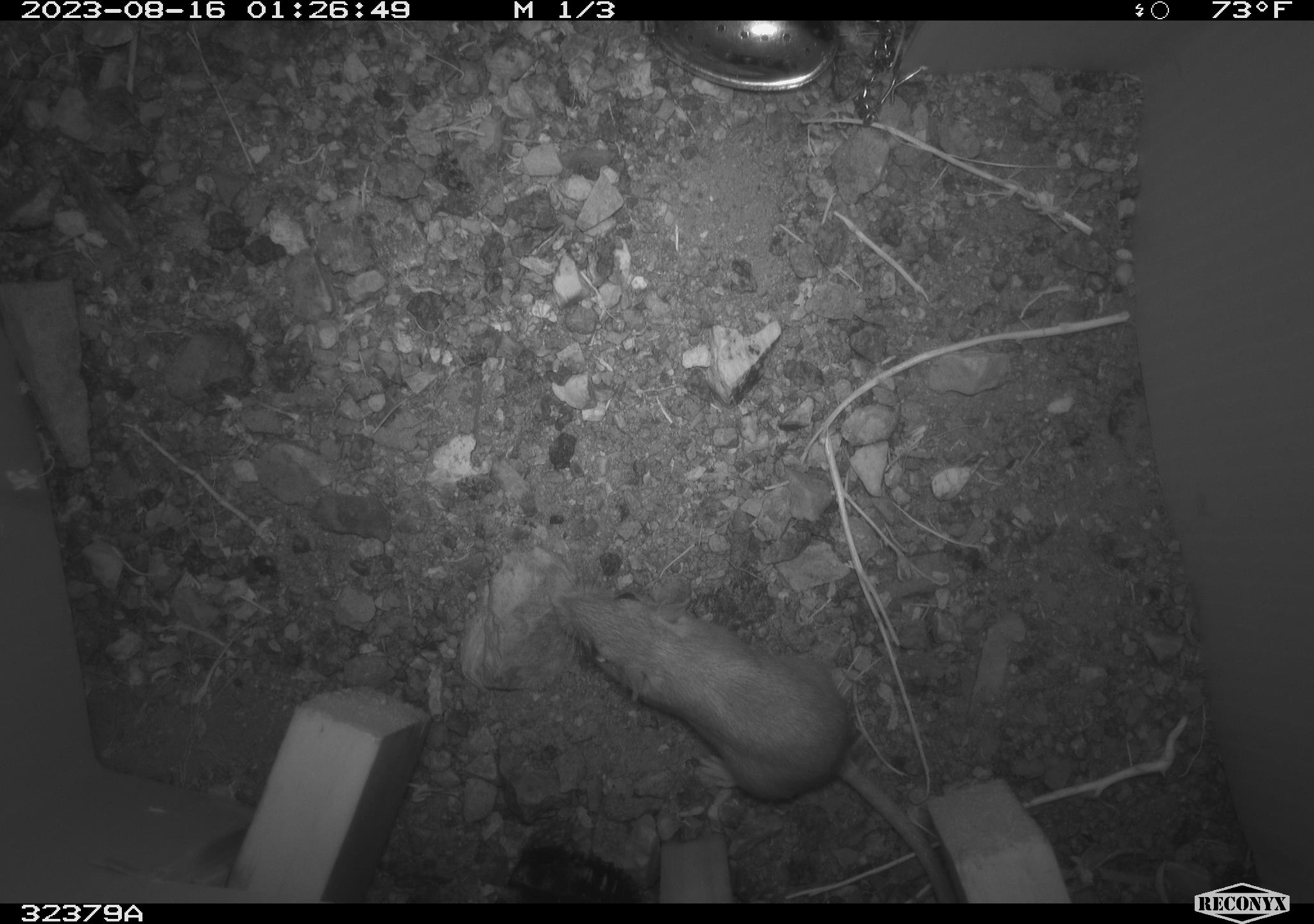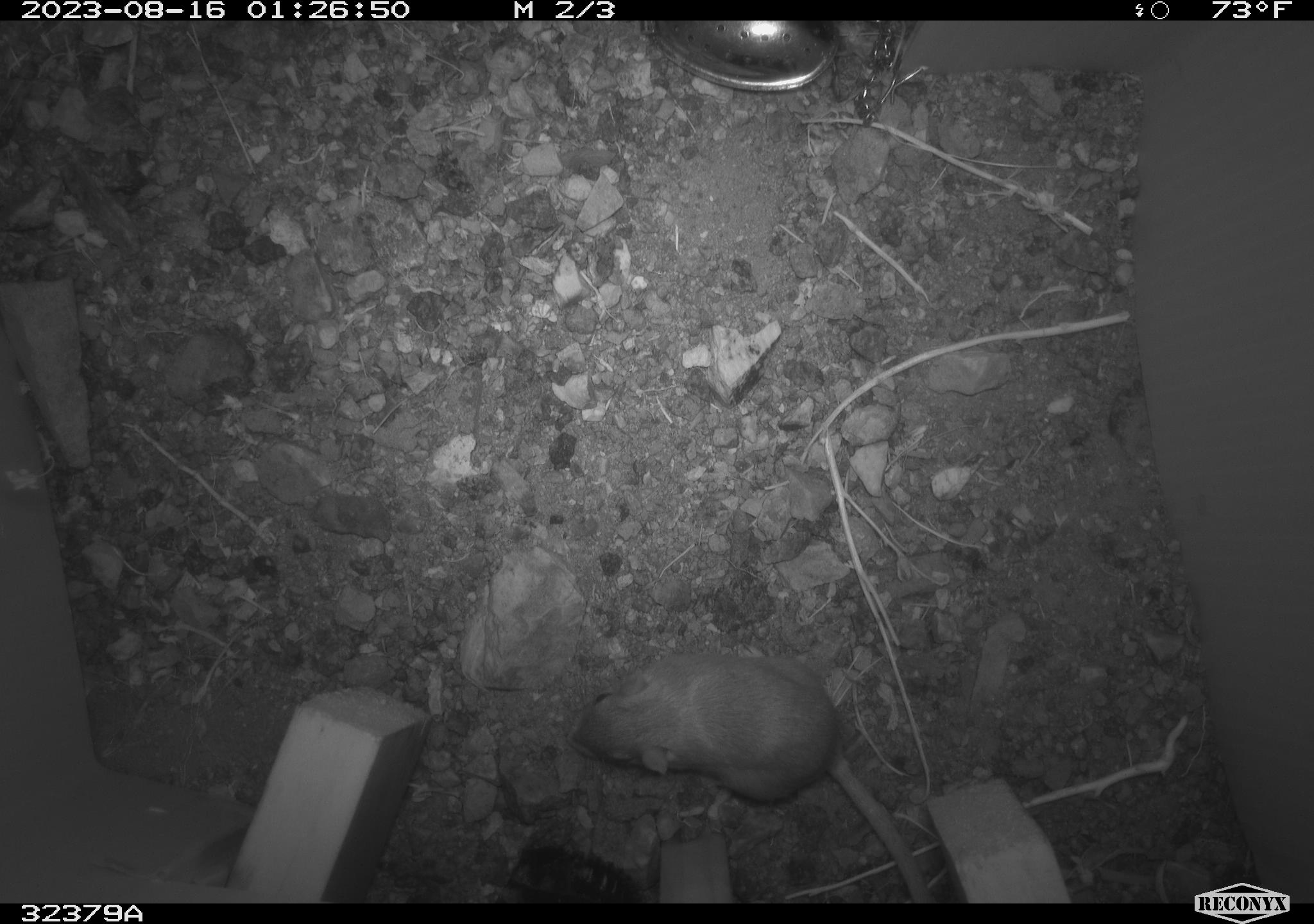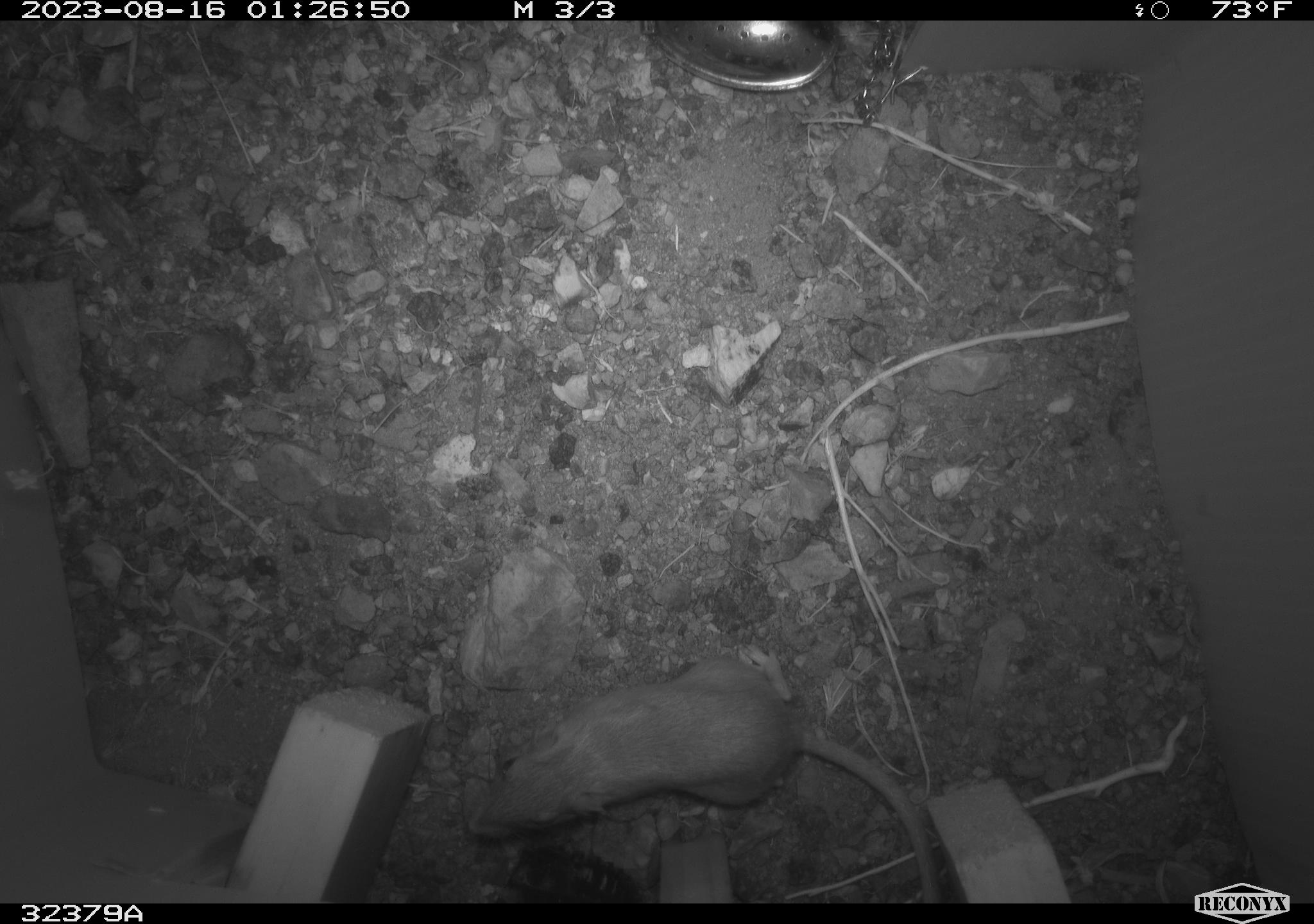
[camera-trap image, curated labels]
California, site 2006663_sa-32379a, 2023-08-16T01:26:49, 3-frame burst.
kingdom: Animalia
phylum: Chordata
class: Mammalia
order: Rodentia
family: Heteromyidae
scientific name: Heteromyidae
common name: kangaroo rats and pocket mice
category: heteromyidae family